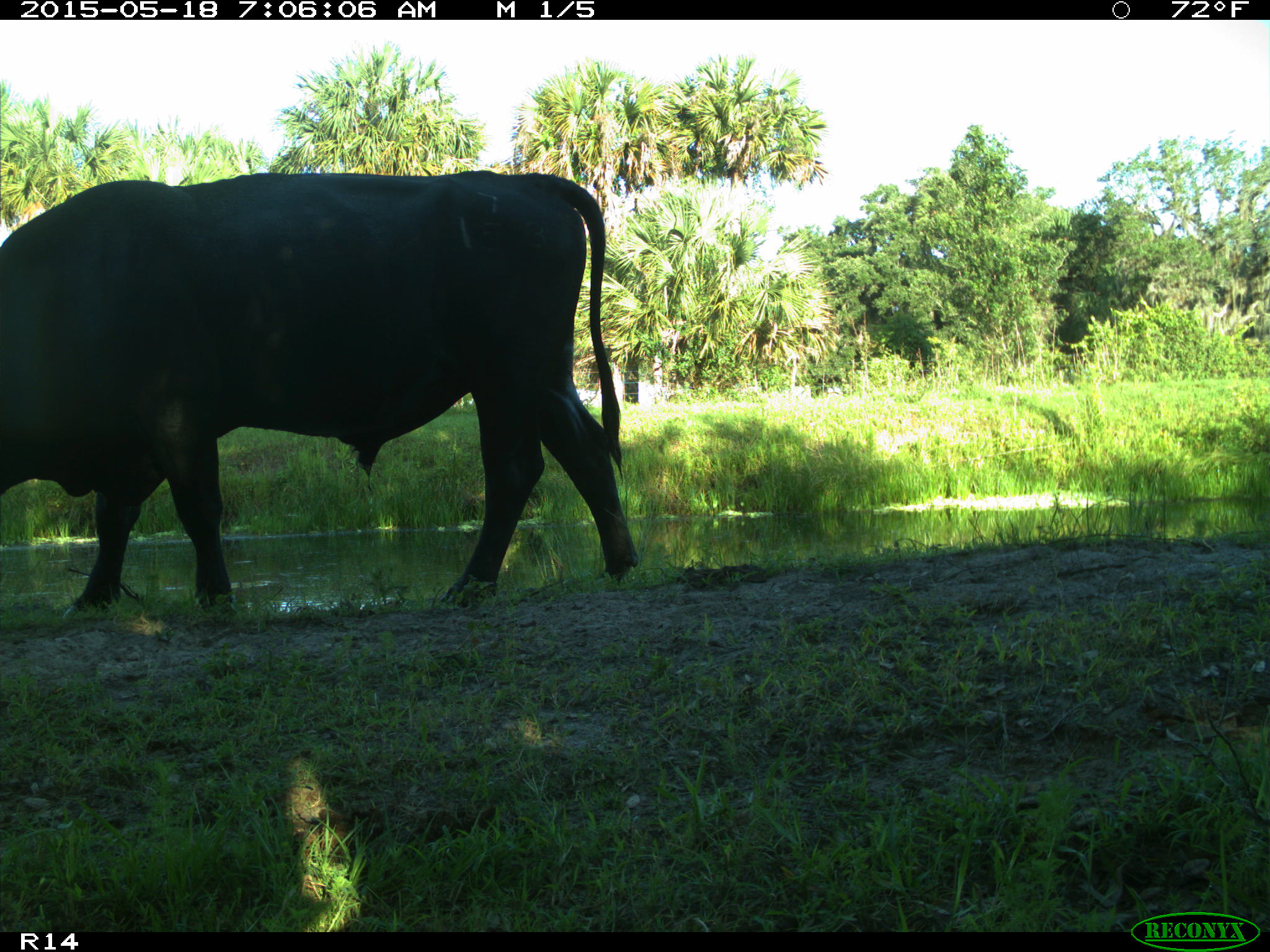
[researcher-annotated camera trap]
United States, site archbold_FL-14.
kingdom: Animalia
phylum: Chordata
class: Mammalia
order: Artiodactyla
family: Bovidae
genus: Bos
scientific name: Bos taurus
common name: domestic cow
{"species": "Bos taurus (domestic cow)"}